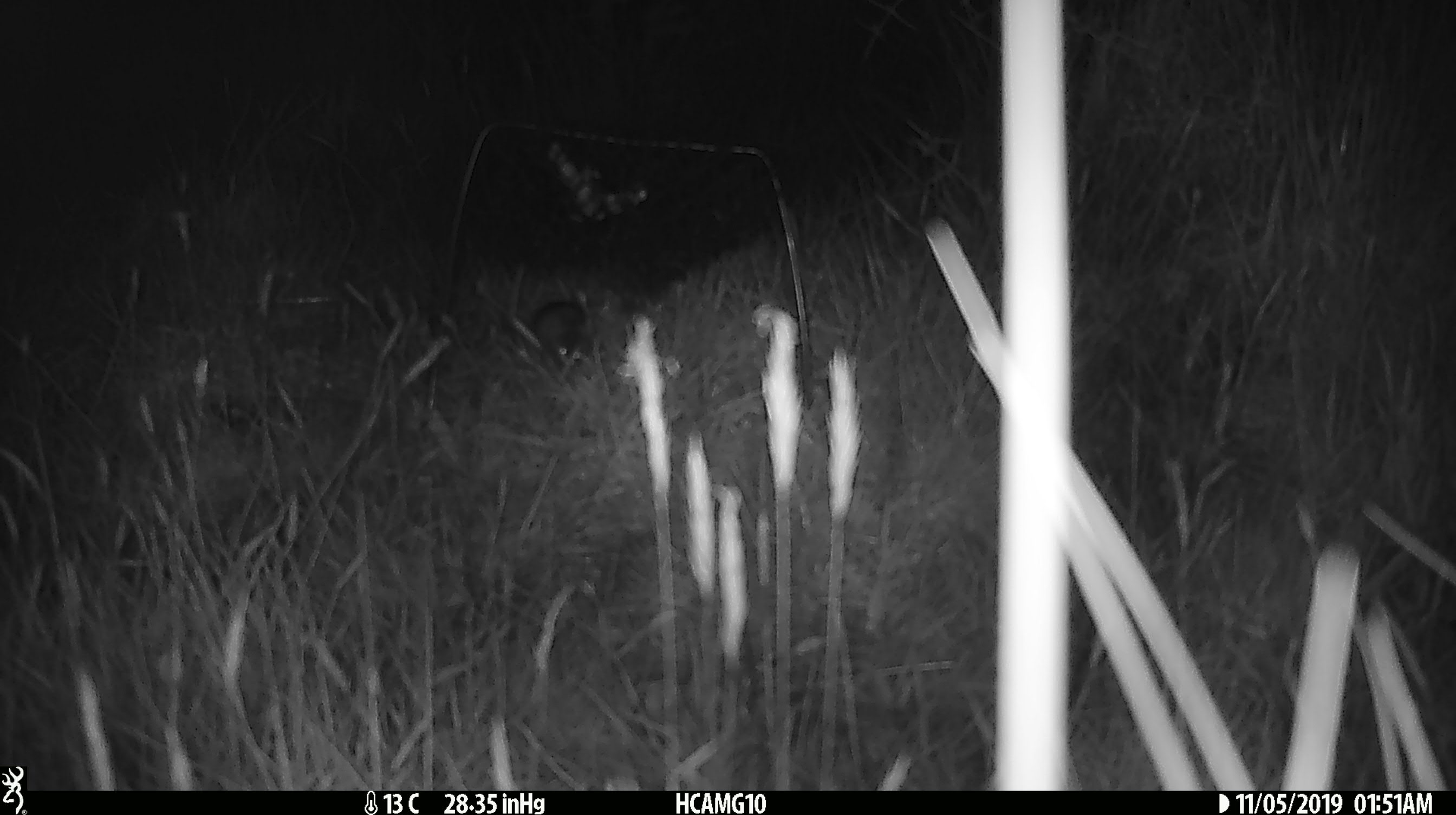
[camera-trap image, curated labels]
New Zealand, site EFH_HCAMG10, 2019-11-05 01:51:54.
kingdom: Animalia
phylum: Chordata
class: Mammalia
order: Rodentia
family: Muridae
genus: Mus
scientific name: Mus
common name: mouse